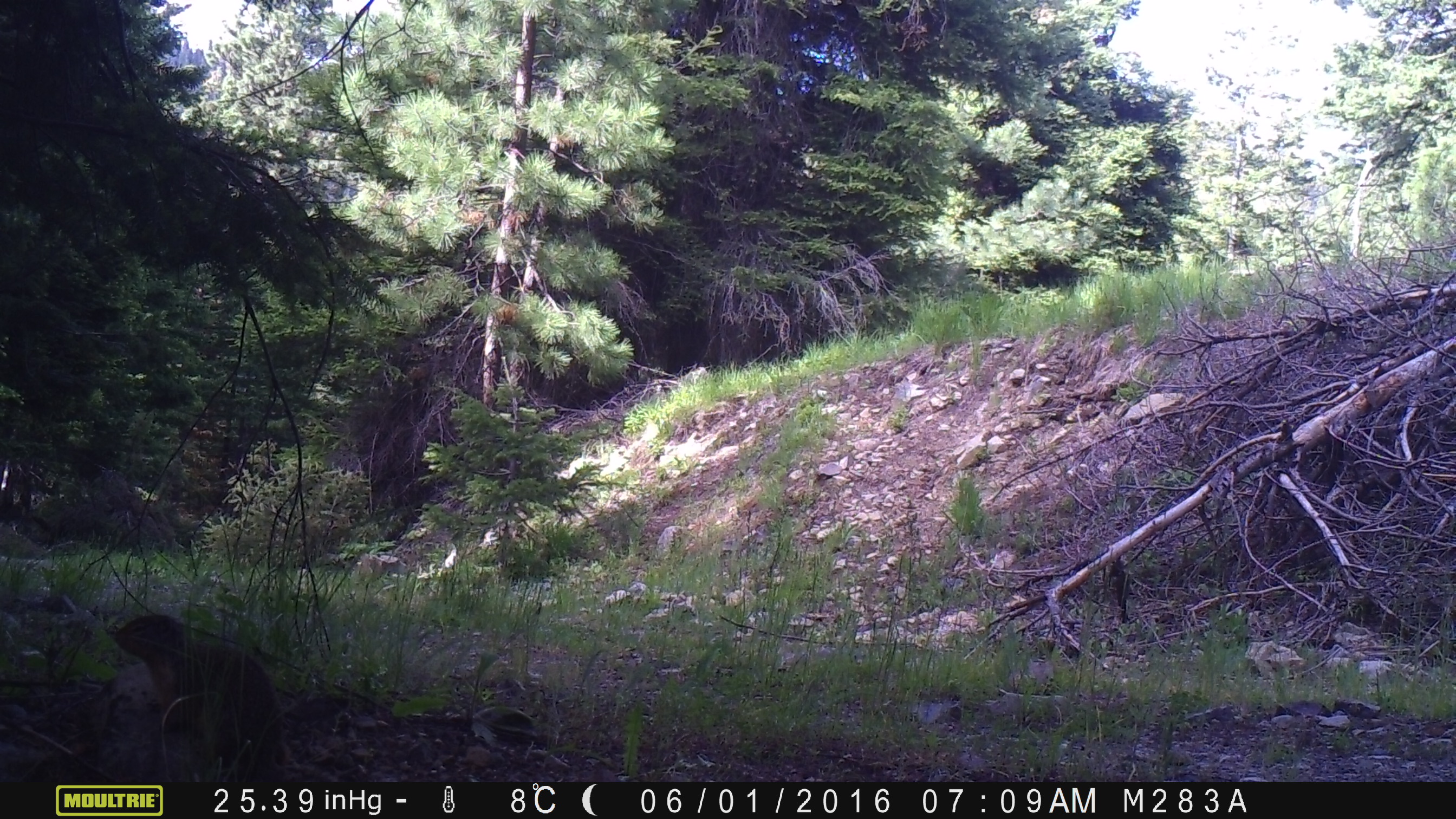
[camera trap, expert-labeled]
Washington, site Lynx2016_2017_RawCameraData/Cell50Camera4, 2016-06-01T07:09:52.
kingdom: Animalia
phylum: Chordata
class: Mammalia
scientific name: Mammalia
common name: small mammal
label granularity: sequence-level